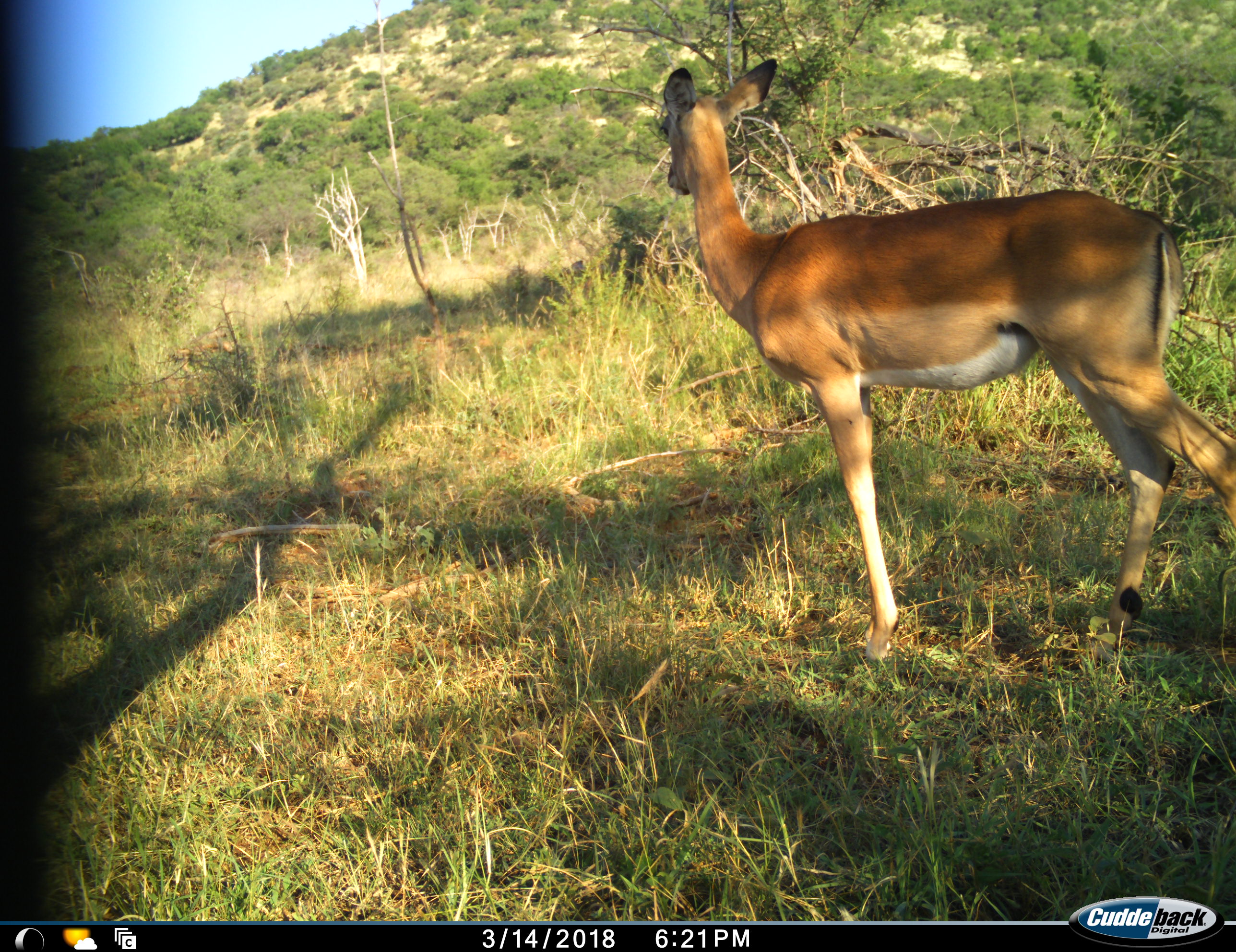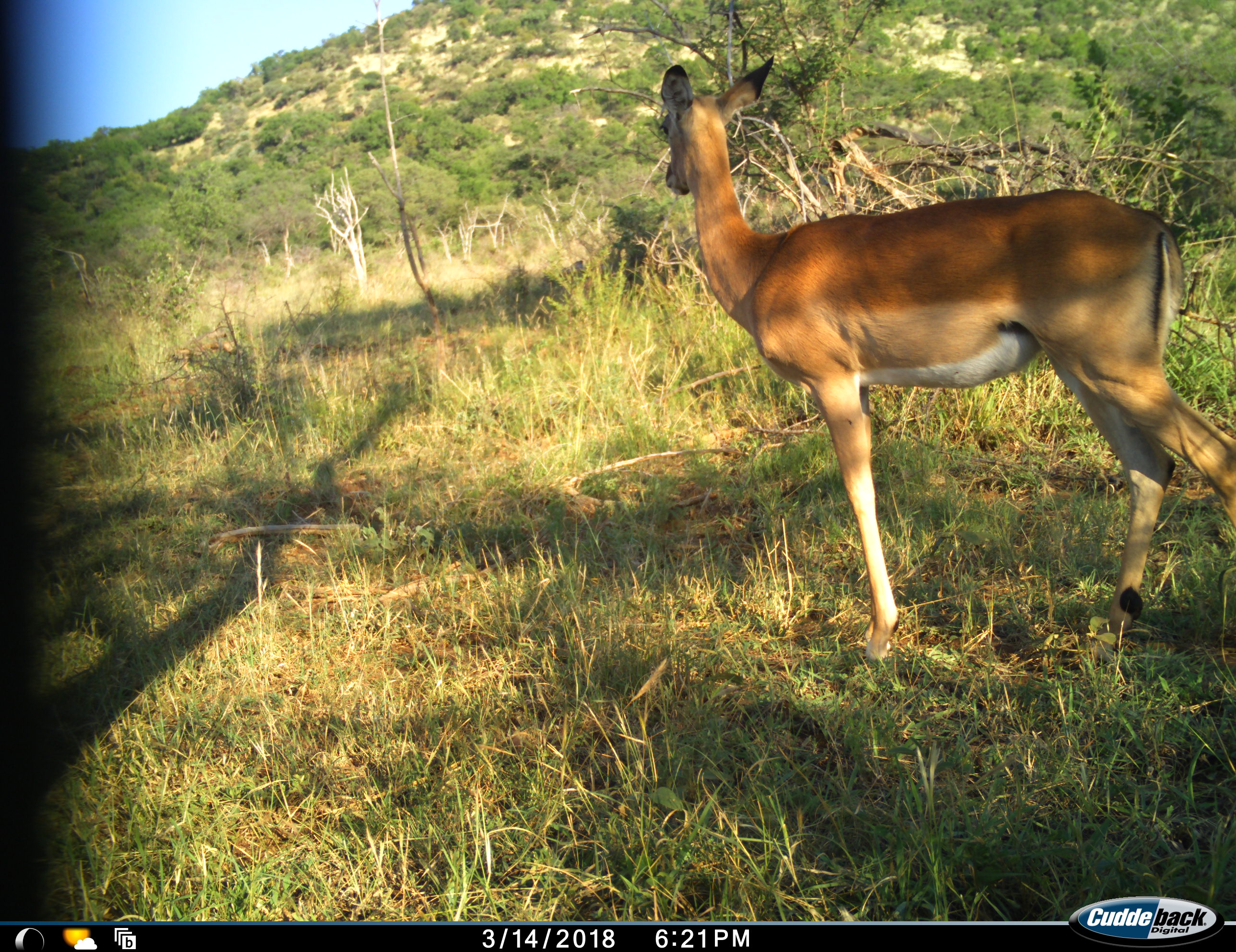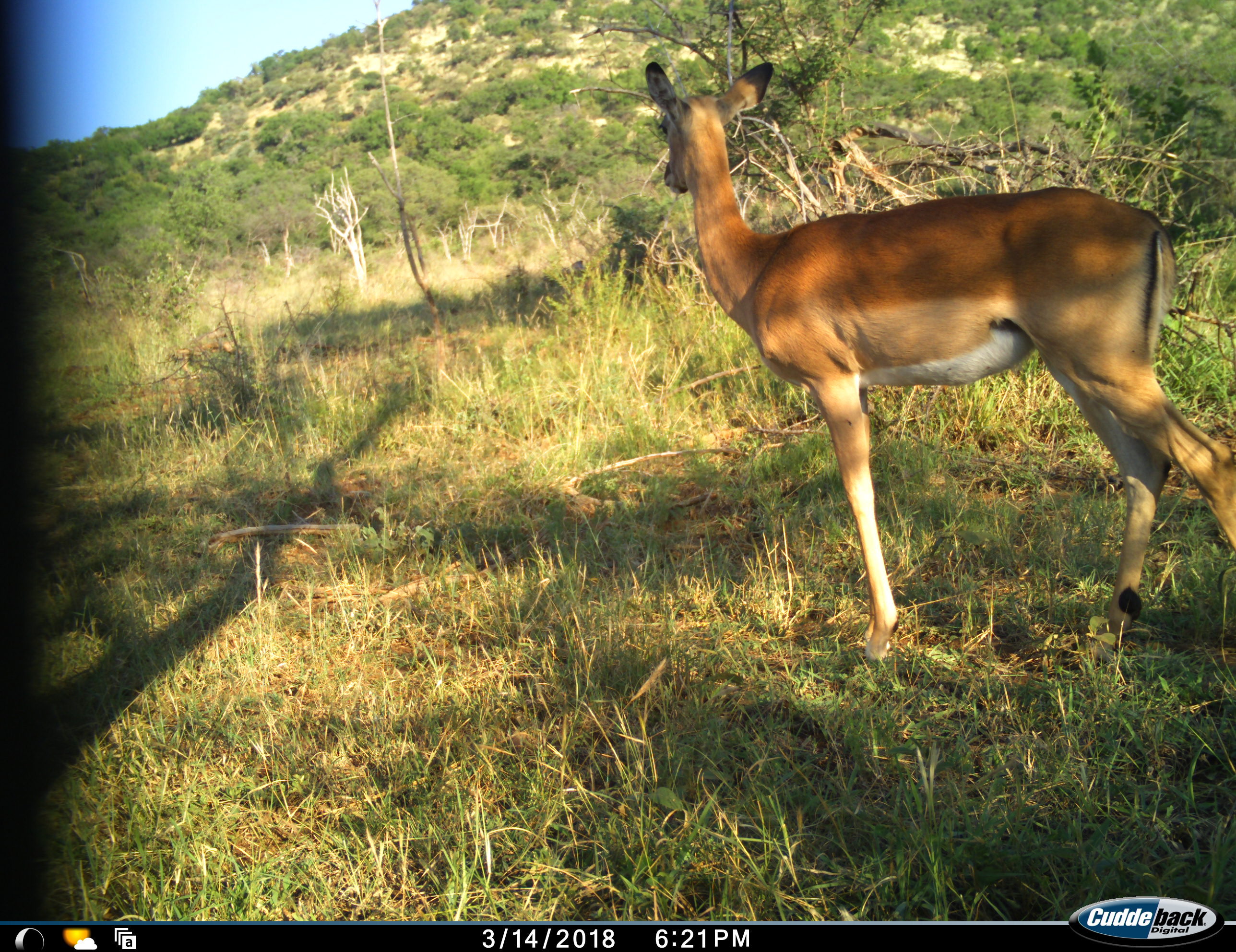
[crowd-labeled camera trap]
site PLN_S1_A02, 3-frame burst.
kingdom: Animalia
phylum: Chordata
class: Mammalia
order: Artiodactyla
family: Bovidae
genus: Aepyceros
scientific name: Aepyceros melampus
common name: impala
Impala (Aepyceros melampus), count 1. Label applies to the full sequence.